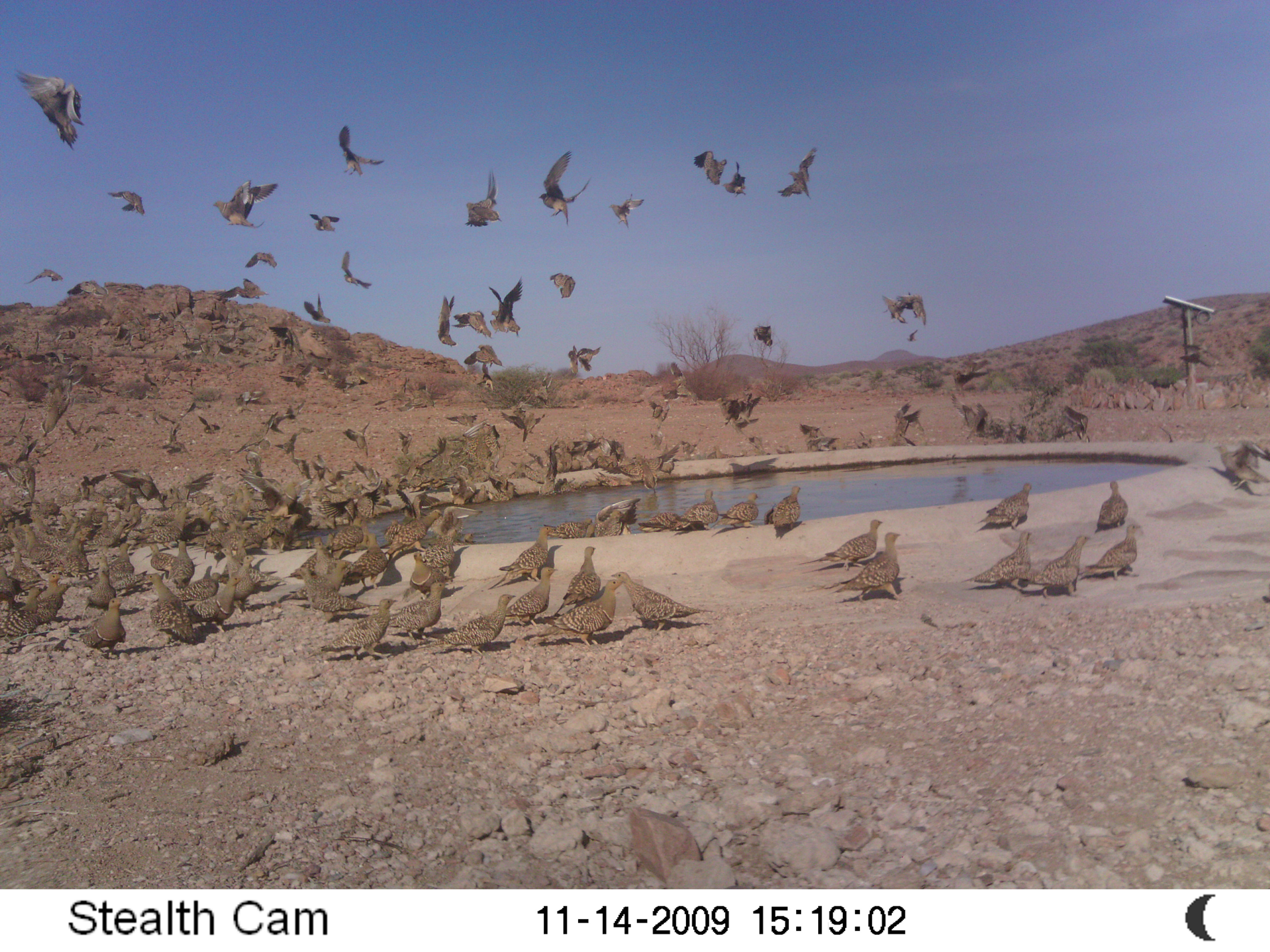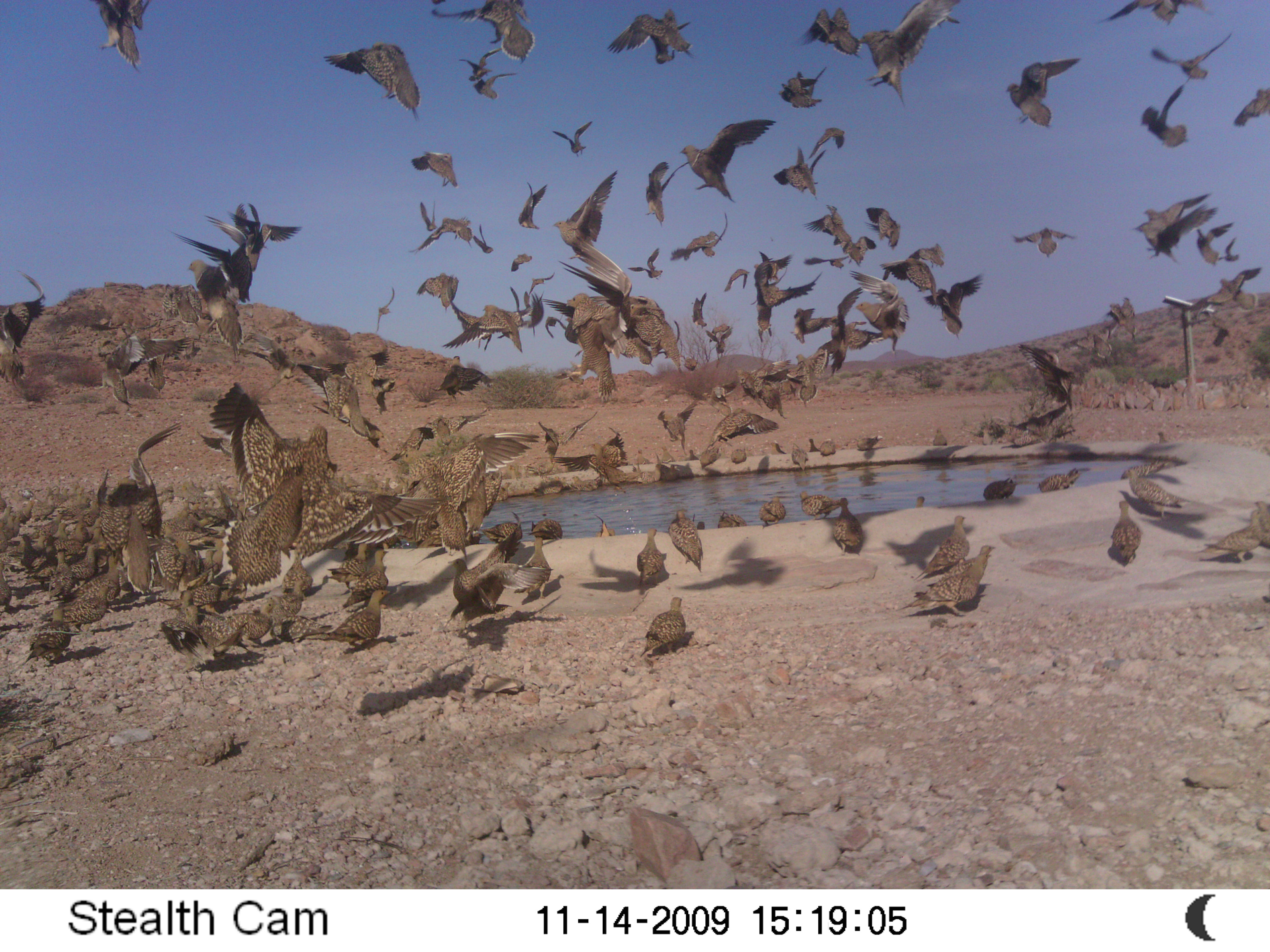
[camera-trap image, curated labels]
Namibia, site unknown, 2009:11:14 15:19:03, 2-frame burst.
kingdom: Animalia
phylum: Chordata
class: Aves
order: Pterocliformes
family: Pteroclidae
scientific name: Pteroclidae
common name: sandgrouse